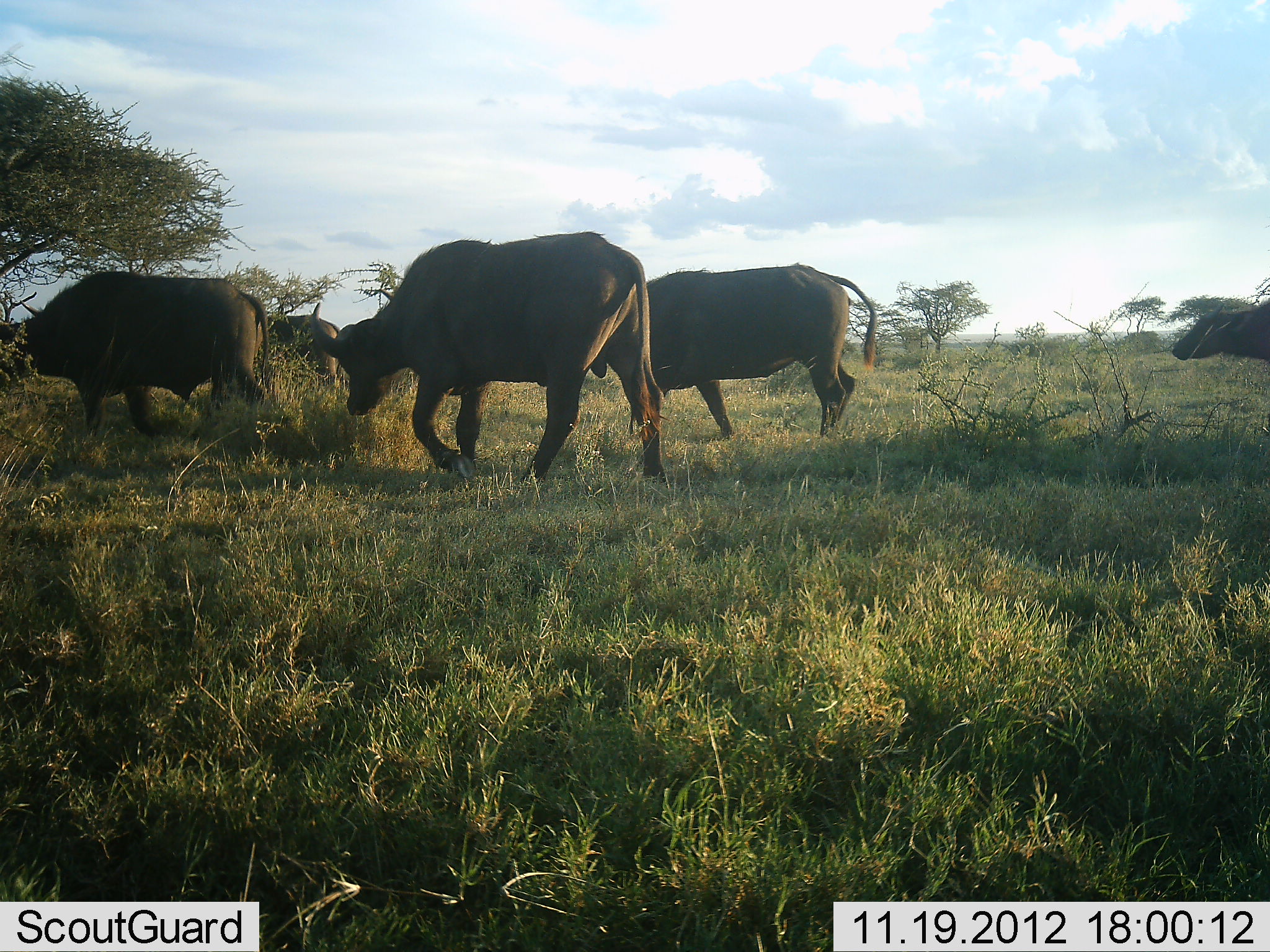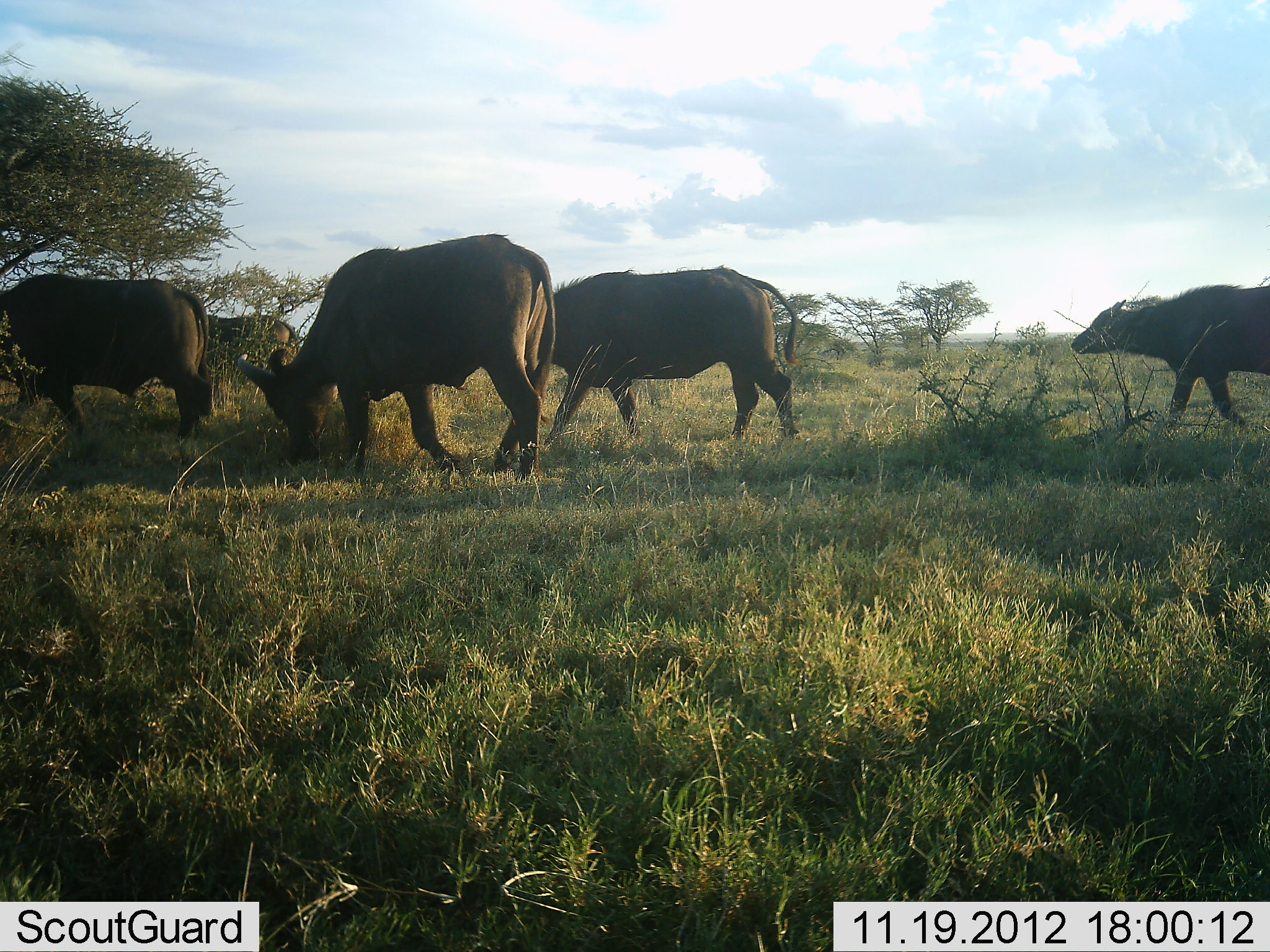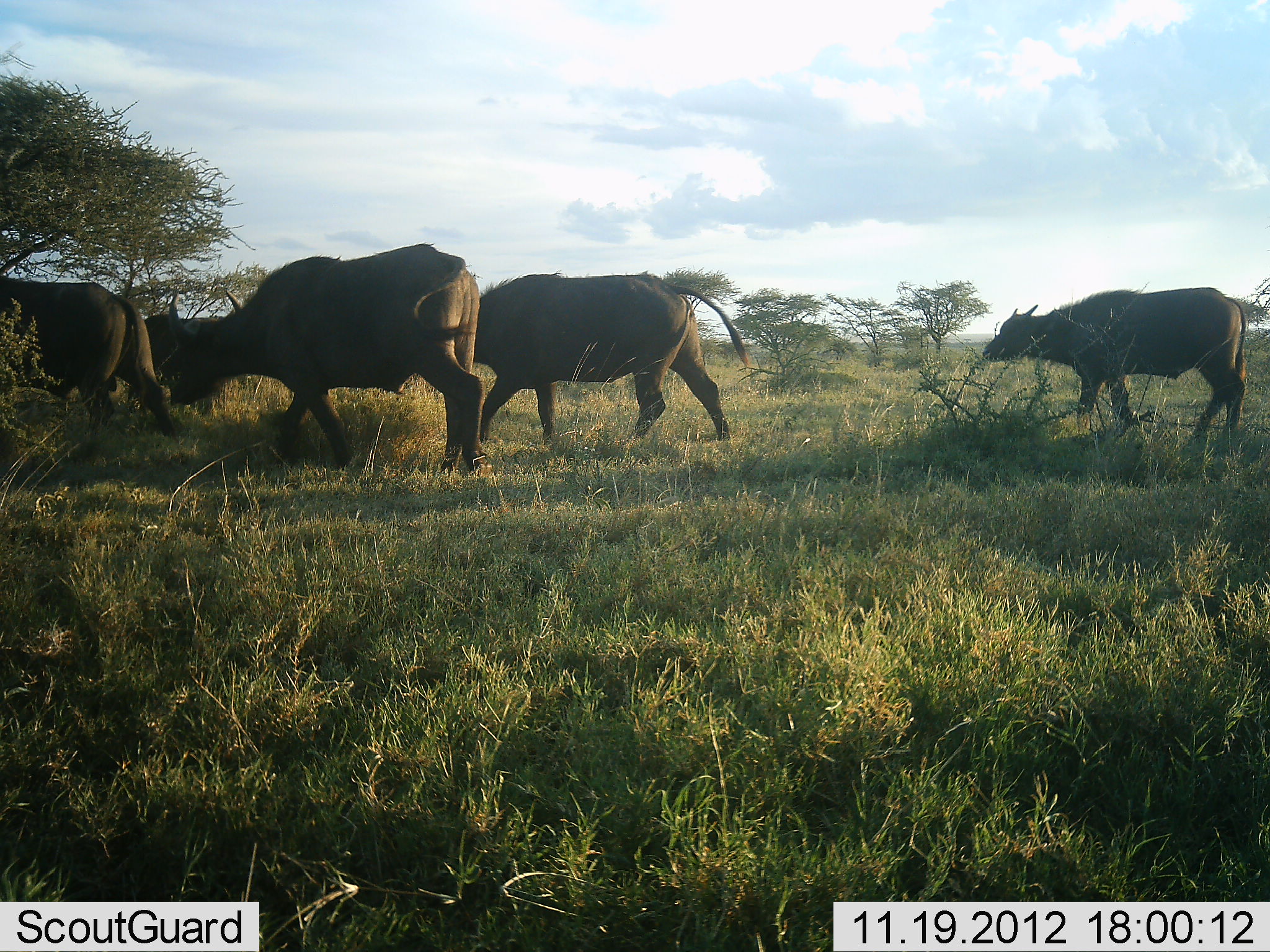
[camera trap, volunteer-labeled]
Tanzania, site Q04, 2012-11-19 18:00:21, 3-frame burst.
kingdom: Animalia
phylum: Chordata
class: Mammalia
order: Artiodactyla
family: Bovidae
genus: Syncerus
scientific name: Syncerus caffer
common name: cape buffalo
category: buffalo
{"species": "buffalo (cape buffalo) (Syncerus caffer)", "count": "5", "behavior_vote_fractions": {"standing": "0%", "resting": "0%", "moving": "90%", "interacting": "0%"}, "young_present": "0%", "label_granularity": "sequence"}